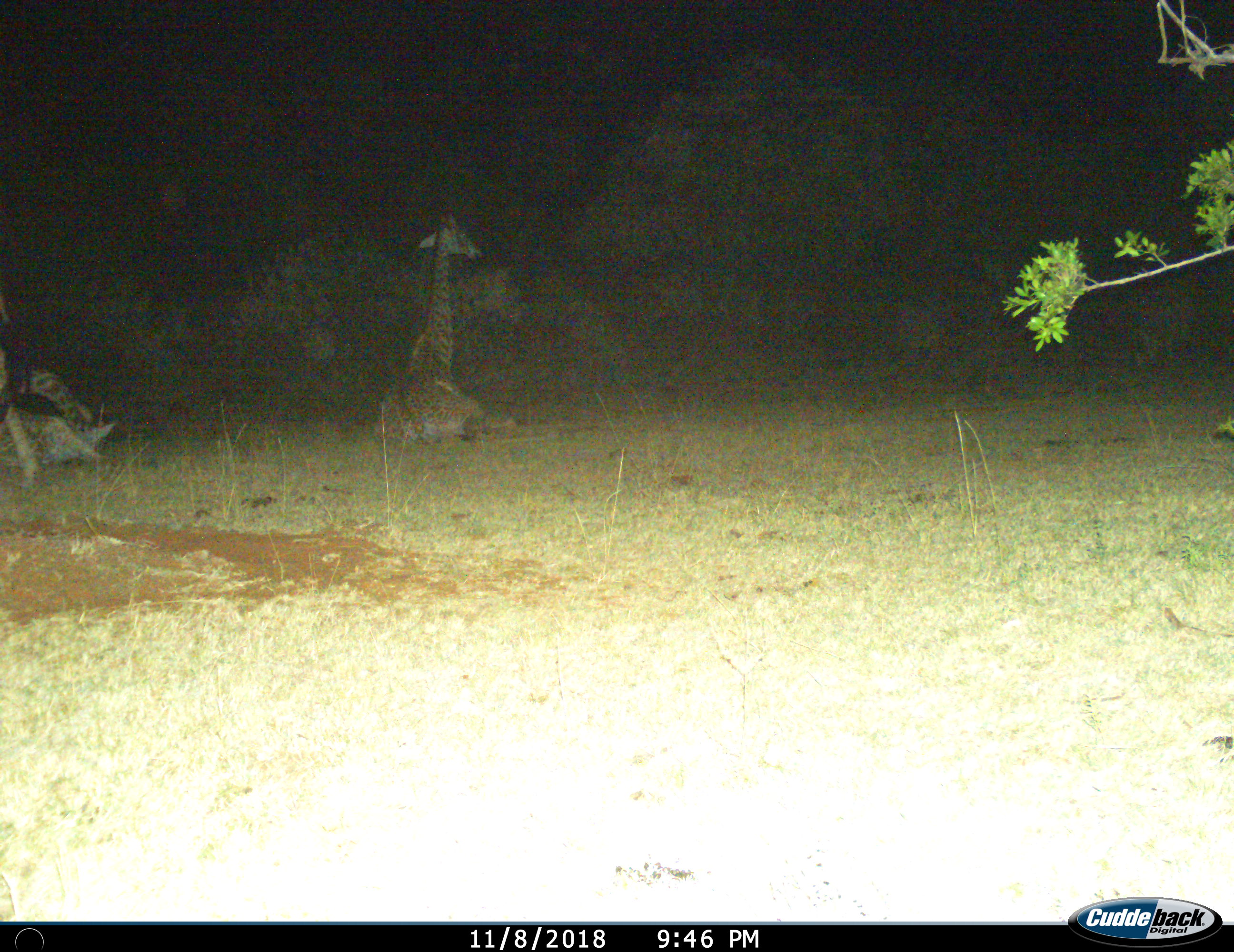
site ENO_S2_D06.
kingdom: Animalia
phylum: Chordata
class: Mammalia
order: Artiodactyla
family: Giraffidae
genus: Giraffa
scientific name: Giraffa camelopardalis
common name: giraffe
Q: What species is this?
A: Giraffe (Giraffa camelopardalis).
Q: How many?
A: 2.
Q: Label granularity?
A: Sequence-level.